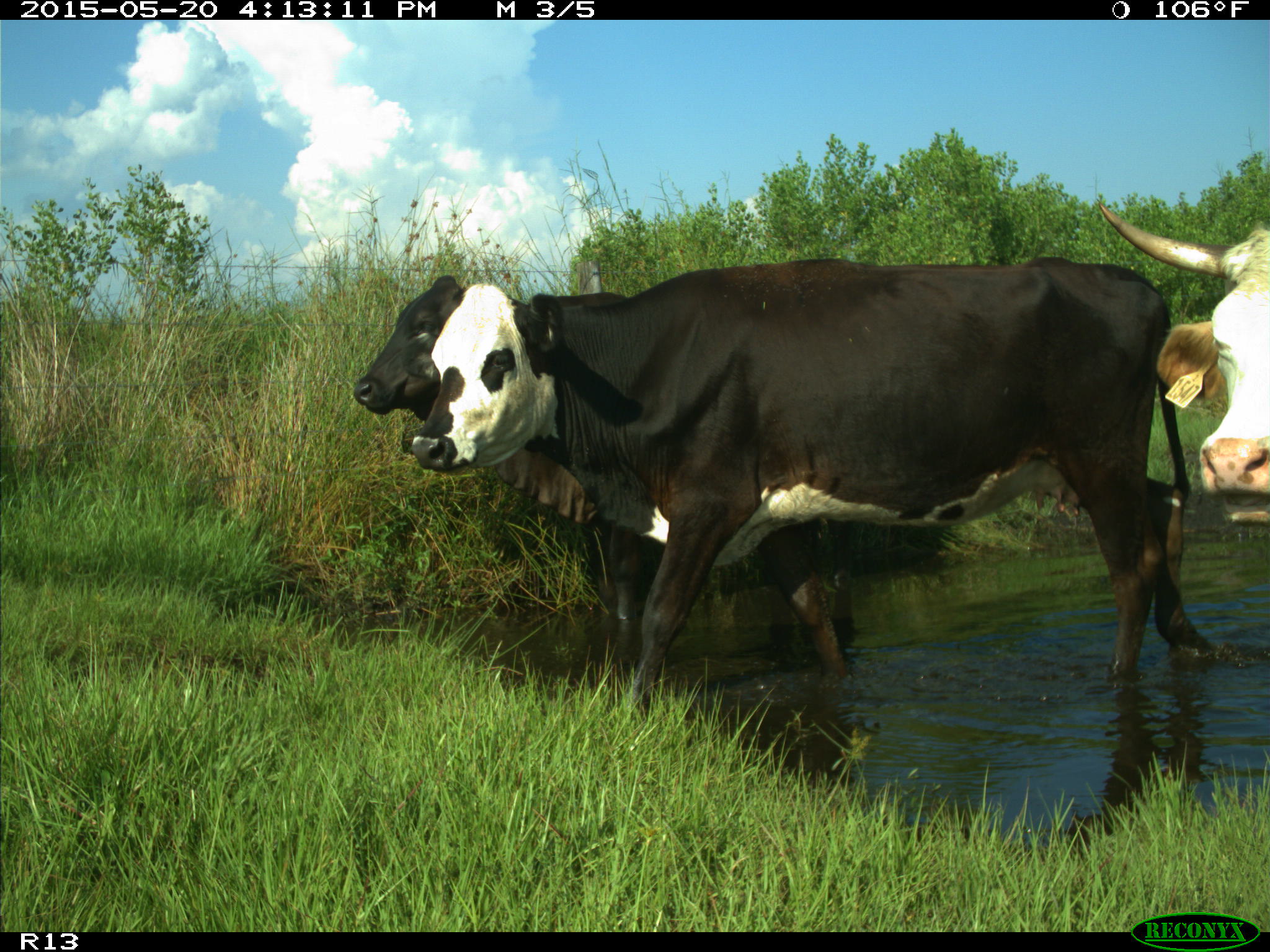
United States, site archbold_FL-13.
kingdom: Animalia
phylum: Chordata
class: Mammalia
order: Artiodactyla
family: Bovidae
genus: Bos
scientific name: Bos taurus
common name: domestic cow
Bos taurus (domestic cow).